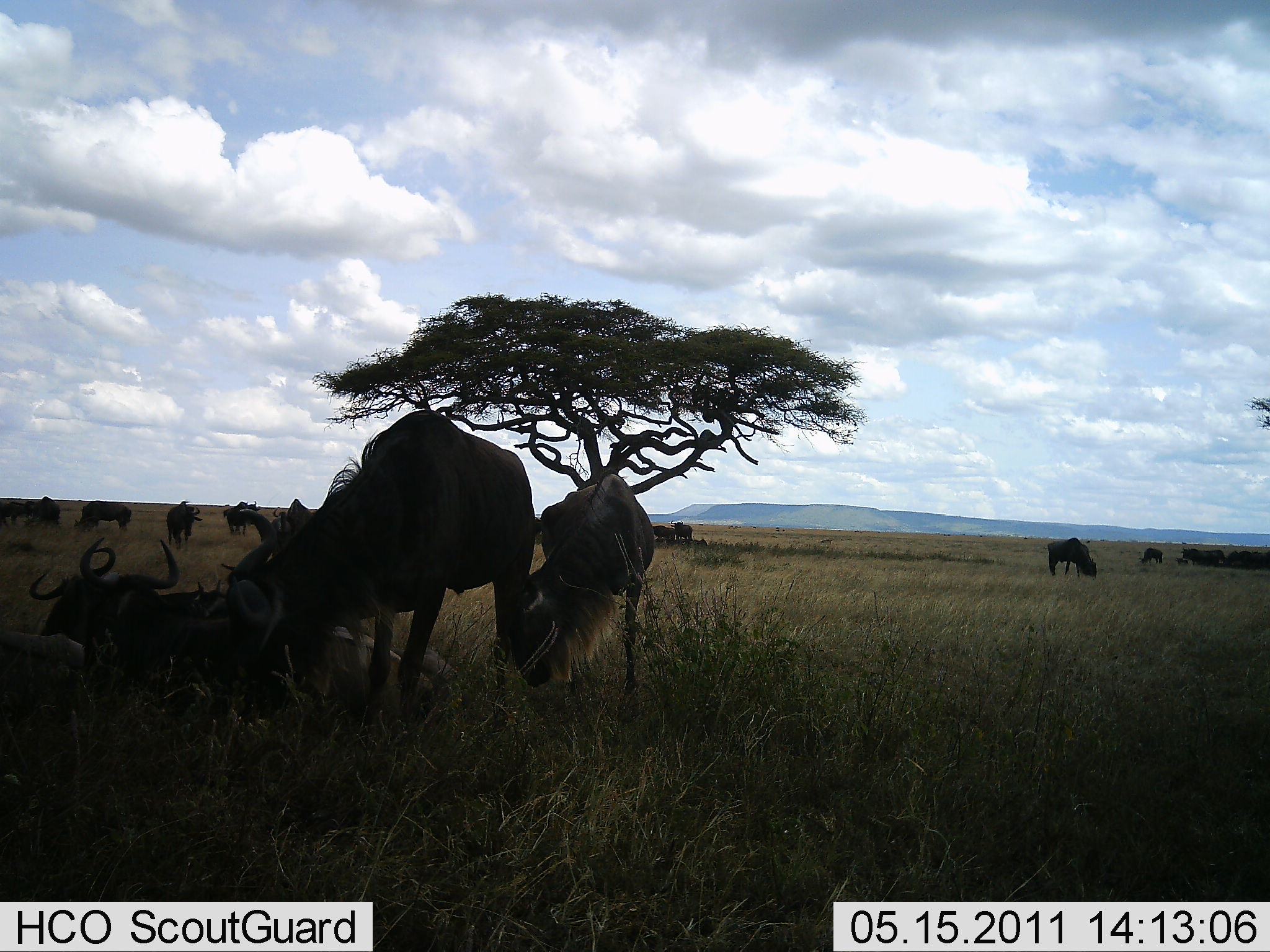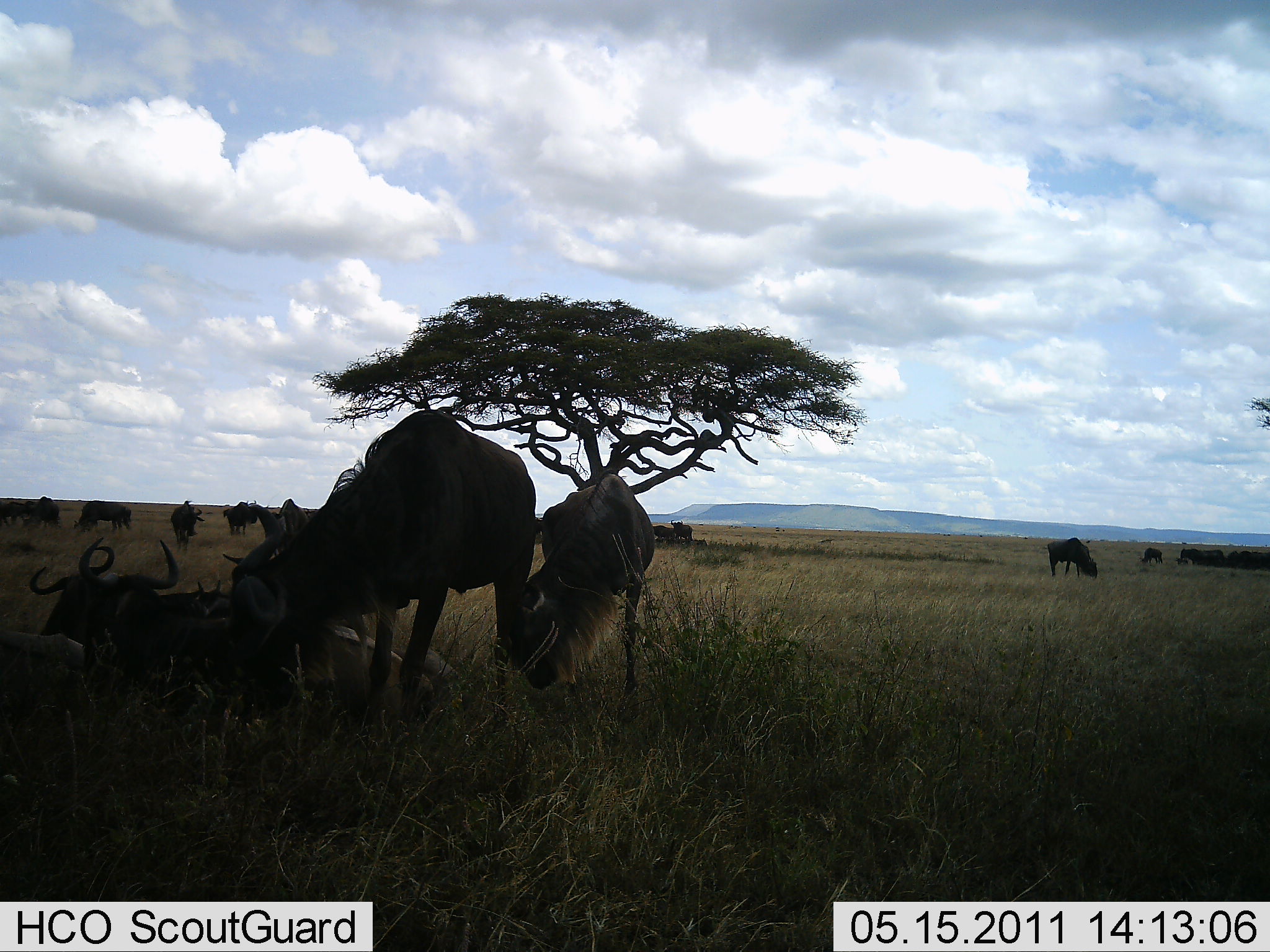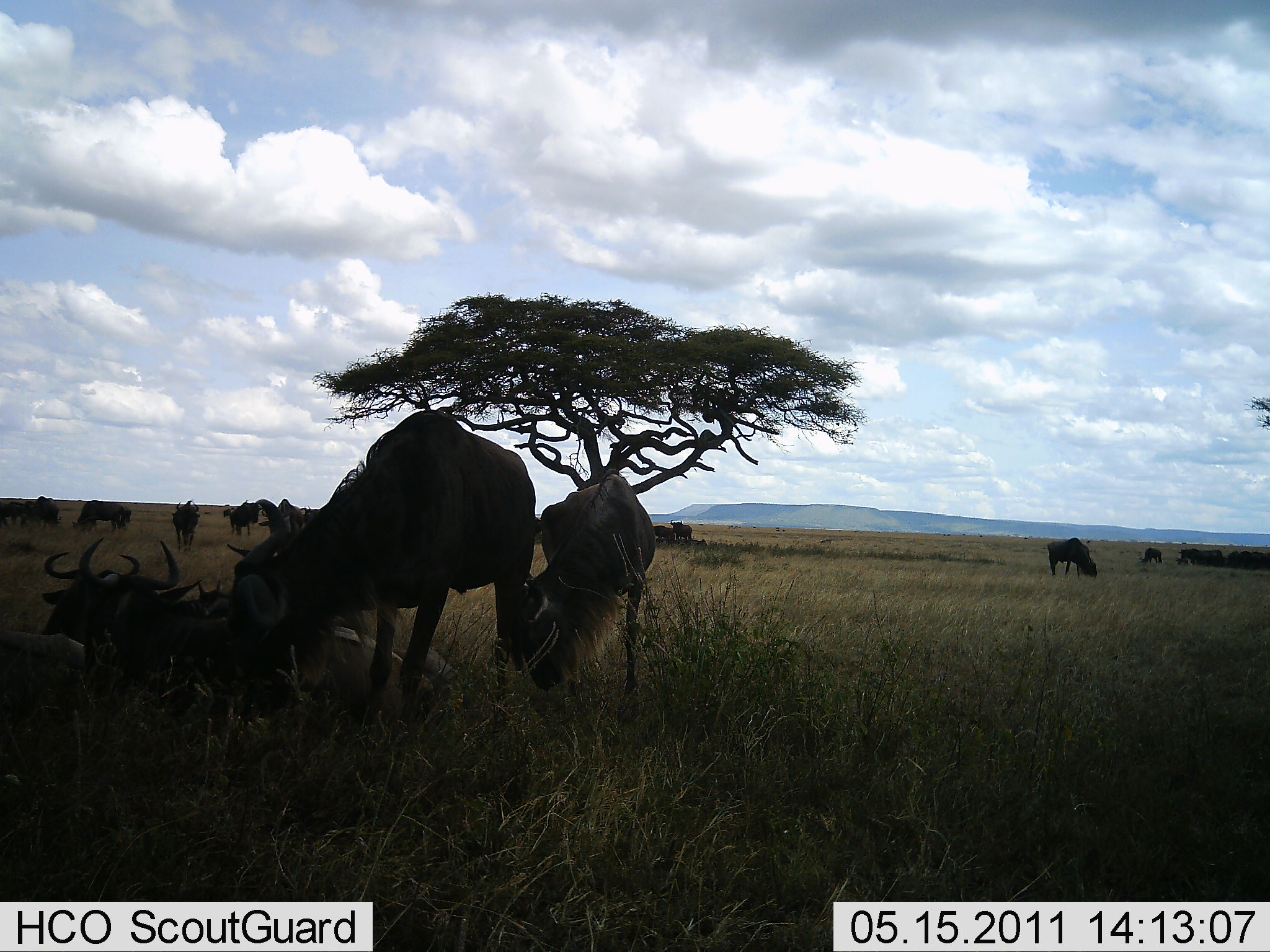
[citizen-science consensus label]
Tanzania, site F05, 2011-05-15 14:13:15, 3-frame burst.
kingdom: Animalia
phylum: Chordata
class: Mammalia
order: Artiodactyla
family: Bovidae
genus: Connochaetes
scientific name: Connochaetes taurinus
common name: blue wildebeest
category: wildebeest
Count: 11-50.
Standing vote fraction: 83%.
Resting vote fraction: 83%.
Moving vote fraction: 25%.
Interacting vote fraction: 0%.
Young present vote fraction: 0%.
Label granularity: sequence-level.